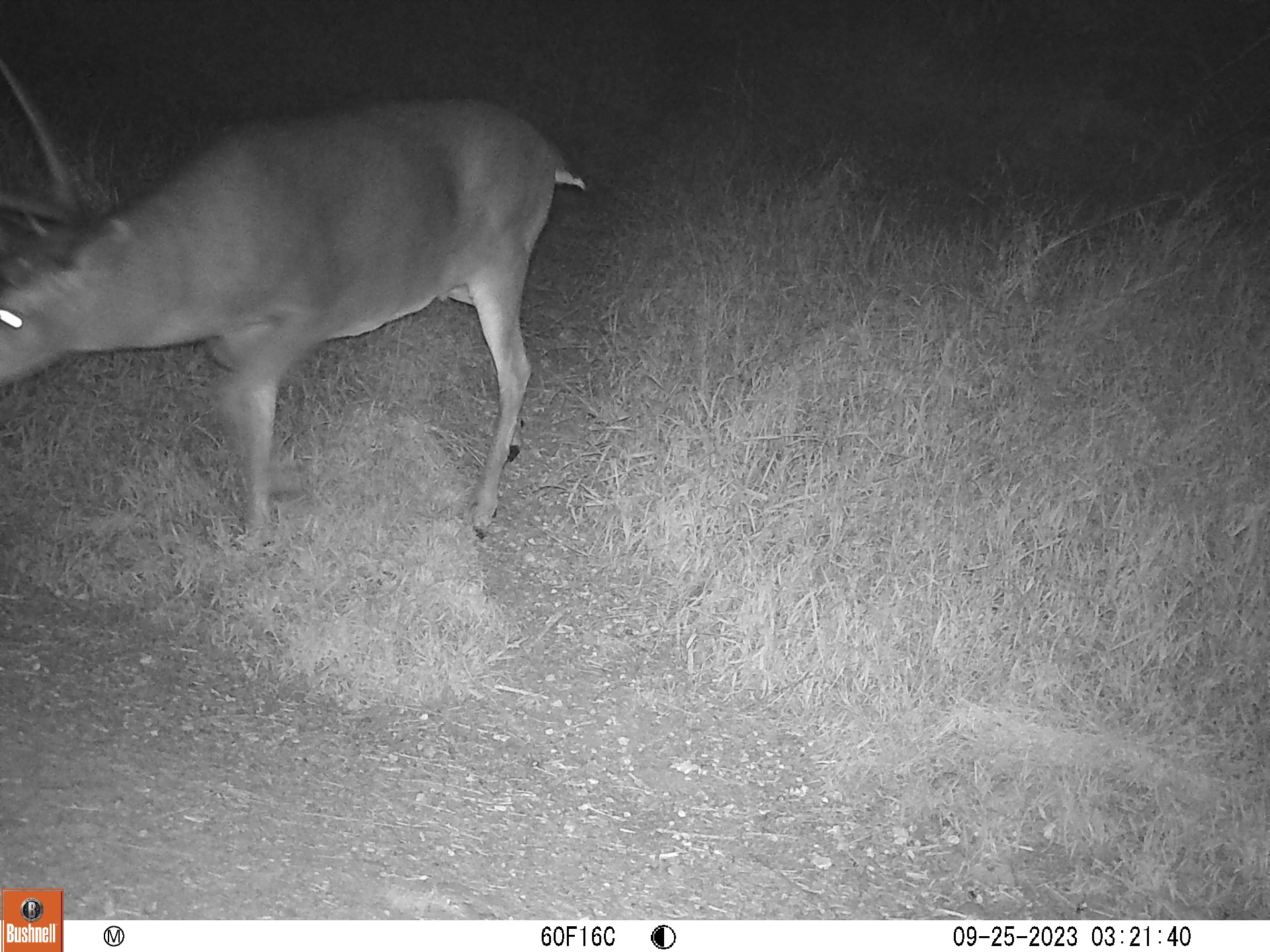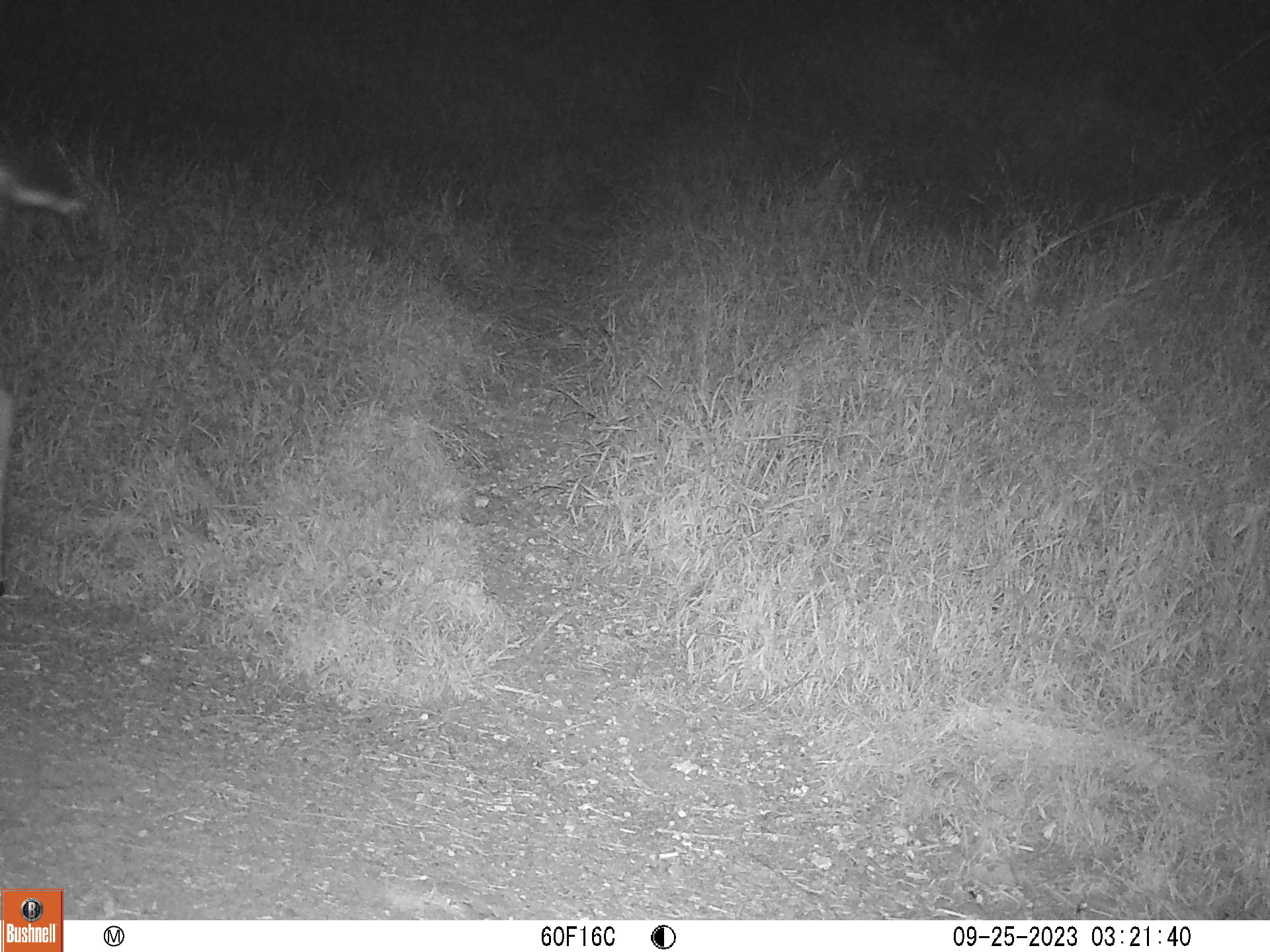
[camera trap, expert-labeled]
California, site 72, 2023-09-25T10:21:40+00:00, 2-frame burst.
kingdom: Animalia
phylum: Chordata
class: Mammalia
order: Artiodactyla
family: Cervidae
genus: Odocoileus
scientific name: Odocoileus hemionus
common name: mule deer